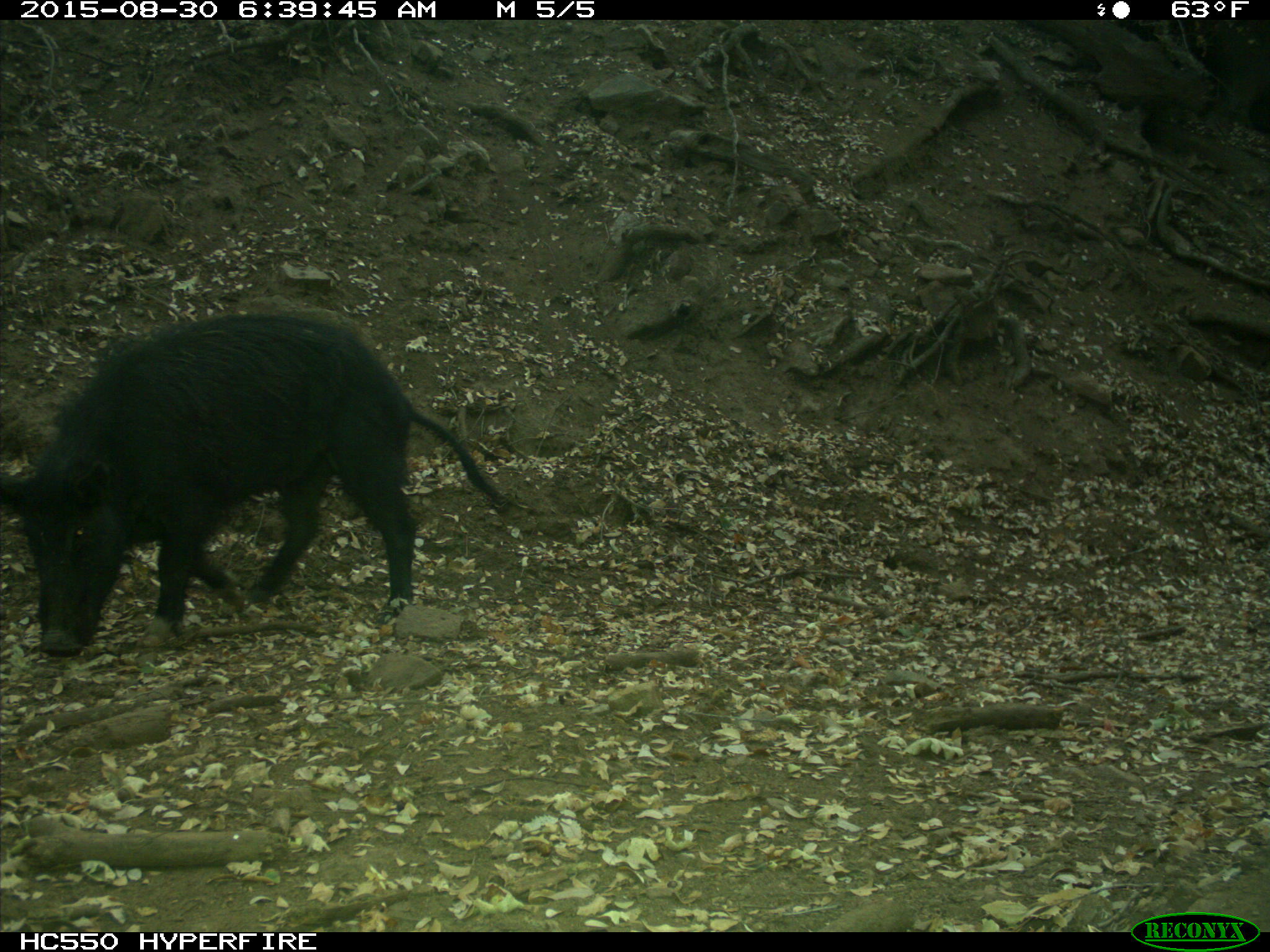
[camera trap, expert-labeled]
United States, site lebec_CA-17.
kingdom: Animalia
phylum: Chordata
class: Mammalia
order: Artiodactyla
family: Suidae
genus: Sus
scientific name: Sus scrofa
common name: wild boar